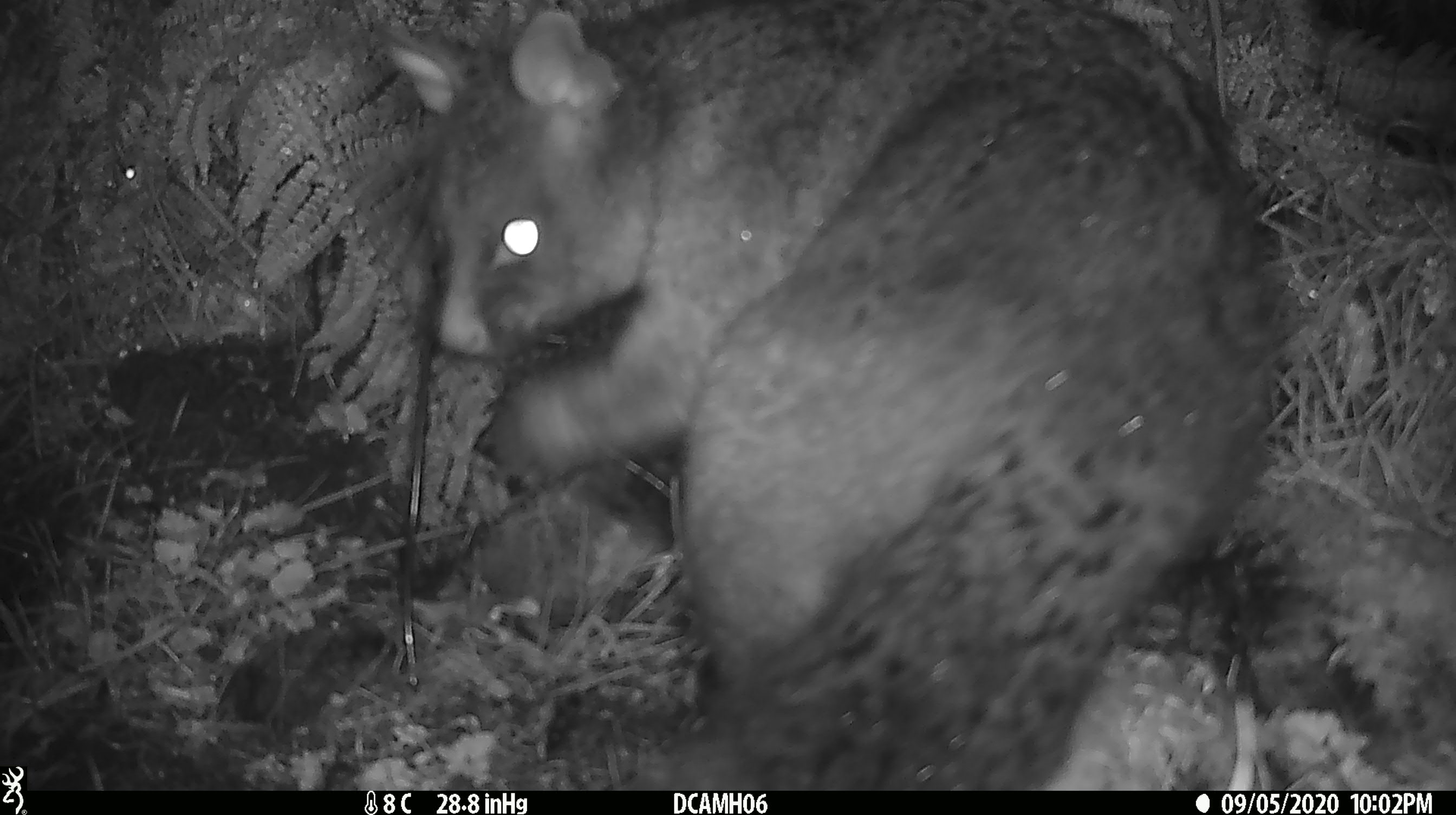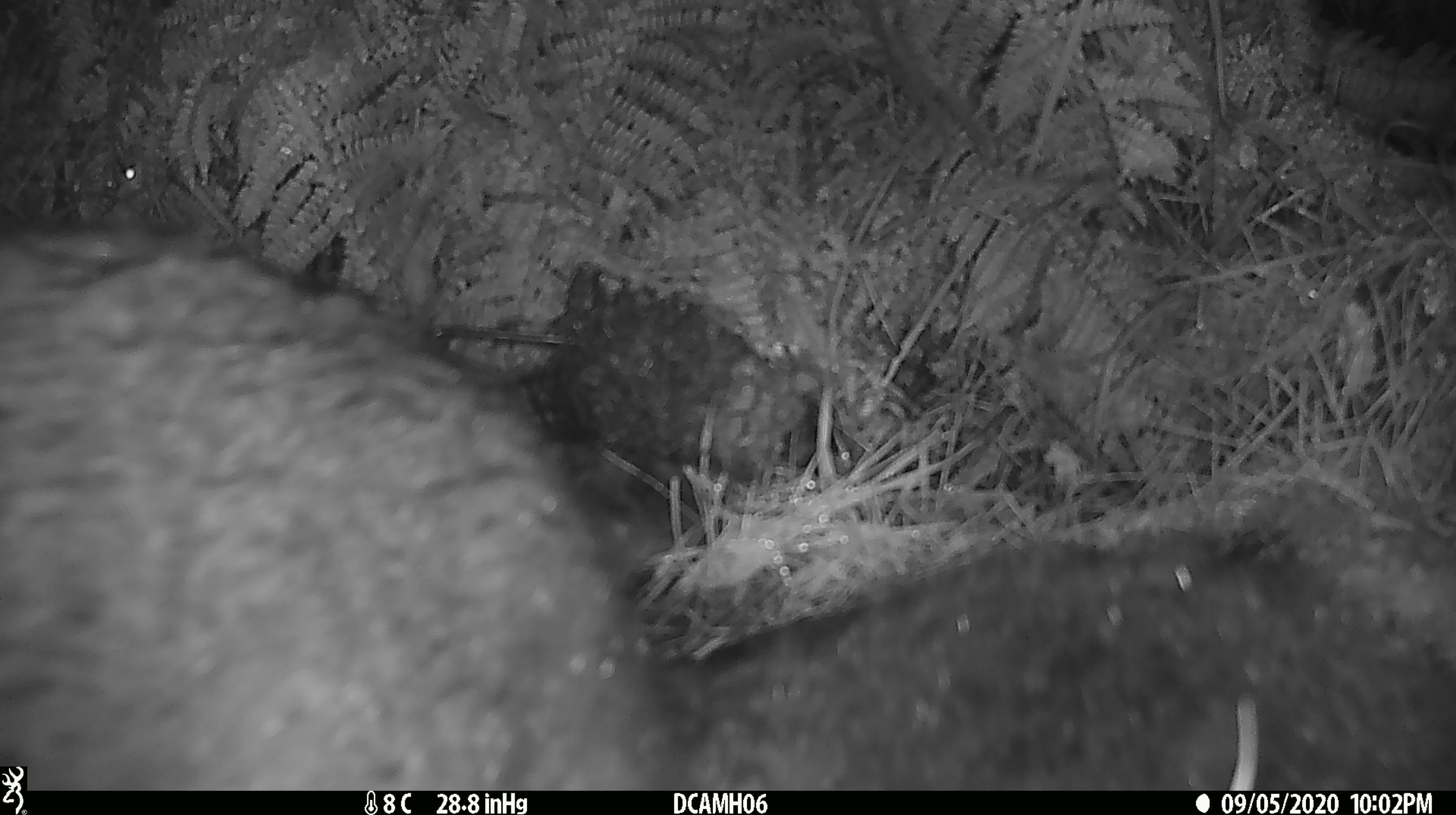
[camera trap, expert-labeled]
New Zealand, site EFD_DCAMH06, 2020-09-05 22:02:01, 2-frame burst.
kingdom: Animalia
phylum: Chordata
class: Mammalia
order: Diprotodontia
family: Phalangeridae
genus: Trichosurus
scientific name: Trichosurus vulpecula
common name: common brushtail possum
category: possum